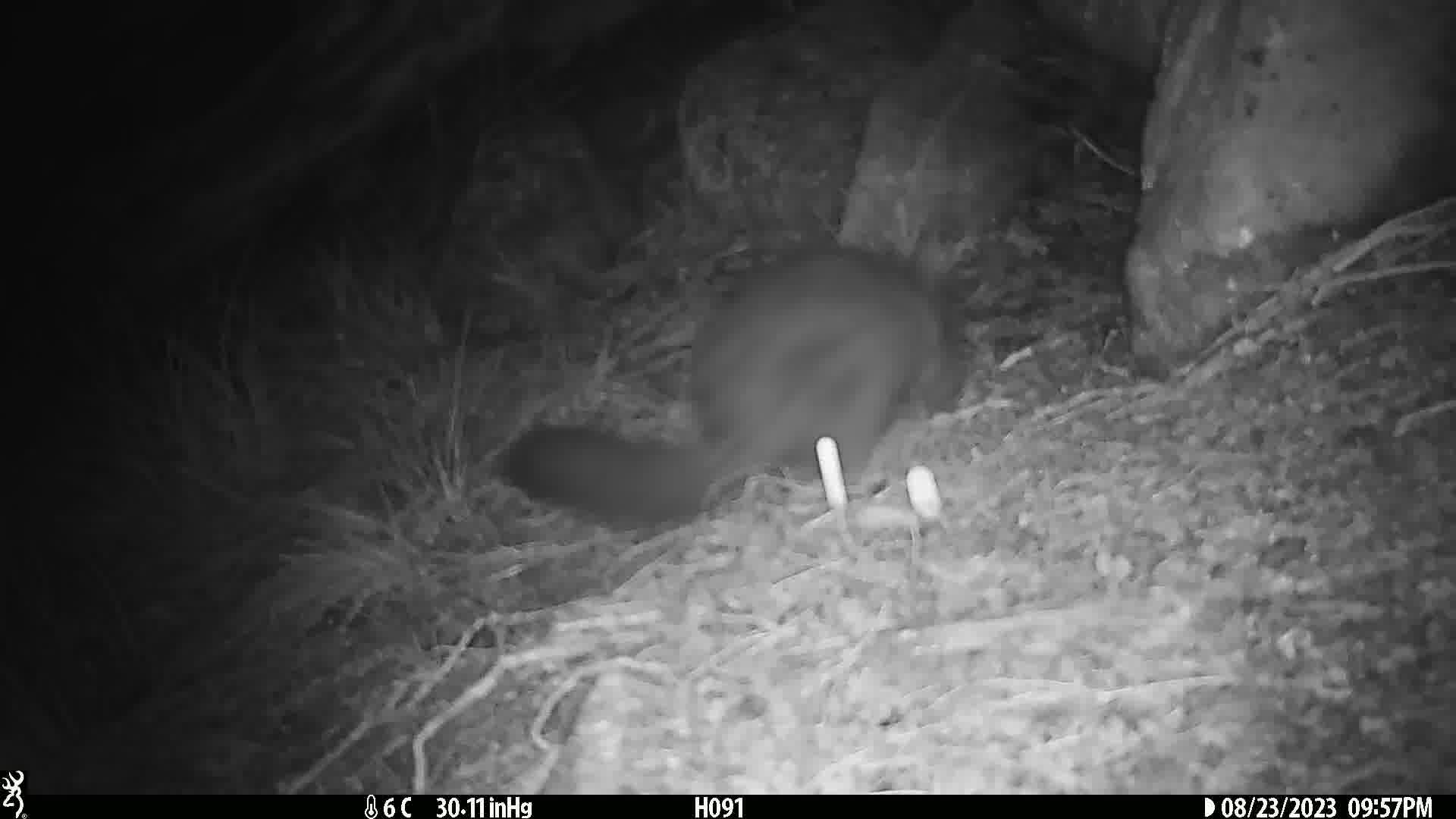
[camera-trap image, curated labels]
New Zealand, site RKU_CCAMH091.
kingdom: Animalia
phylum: Chordata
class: Mammalia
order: Diprotodontia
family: Phalangeridae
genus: Trichosurus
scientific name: Trichosurus vulpecula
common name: common brushtail possum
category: possum